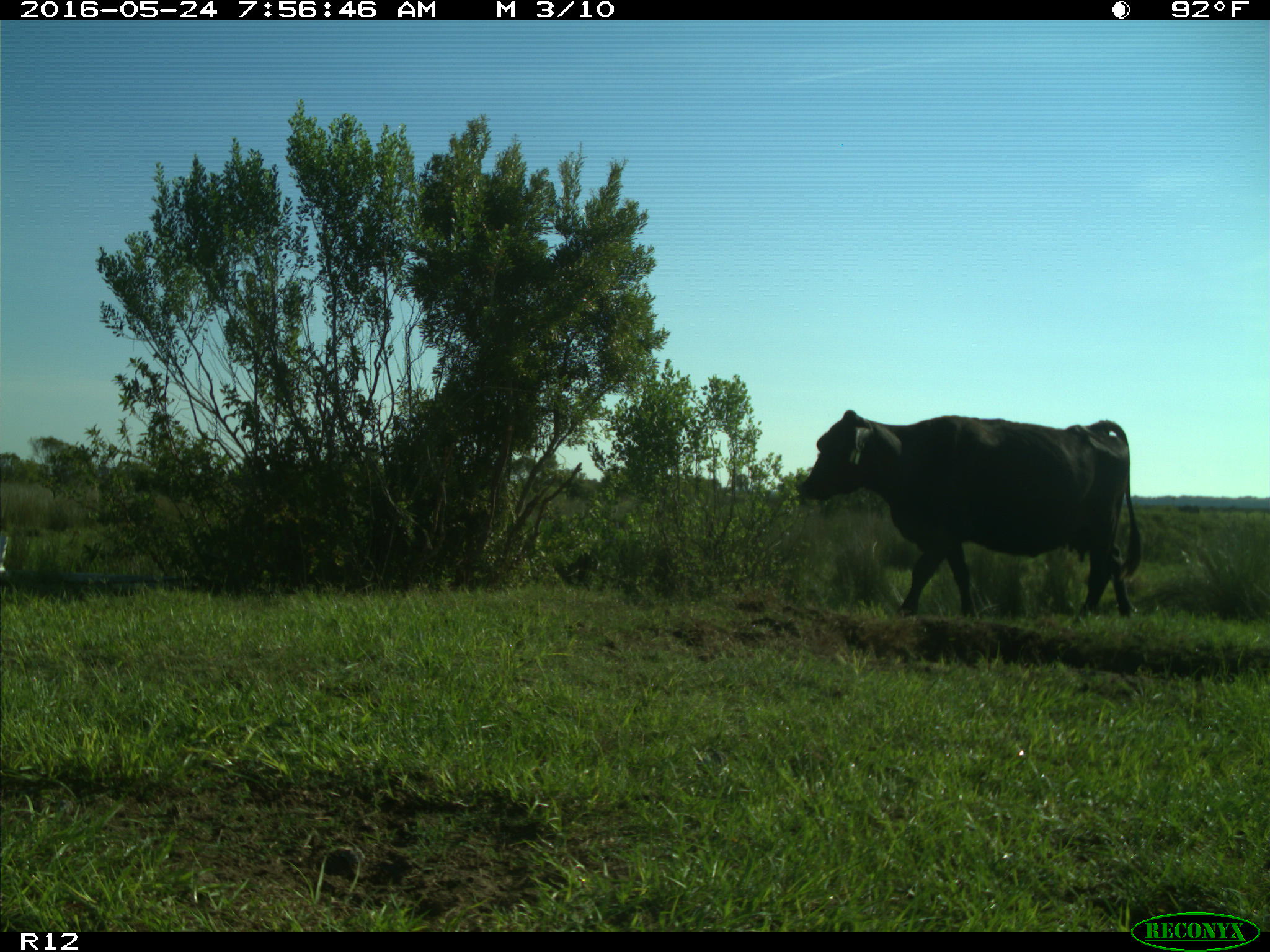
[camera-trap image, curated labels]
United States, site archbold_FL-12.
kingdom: Animalia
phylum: Chordata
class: Mammalia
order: Artiodactyla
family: Bovidae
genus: Bos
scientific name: Bos taurus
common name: domestic cow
Bos taurus (domestic cow).